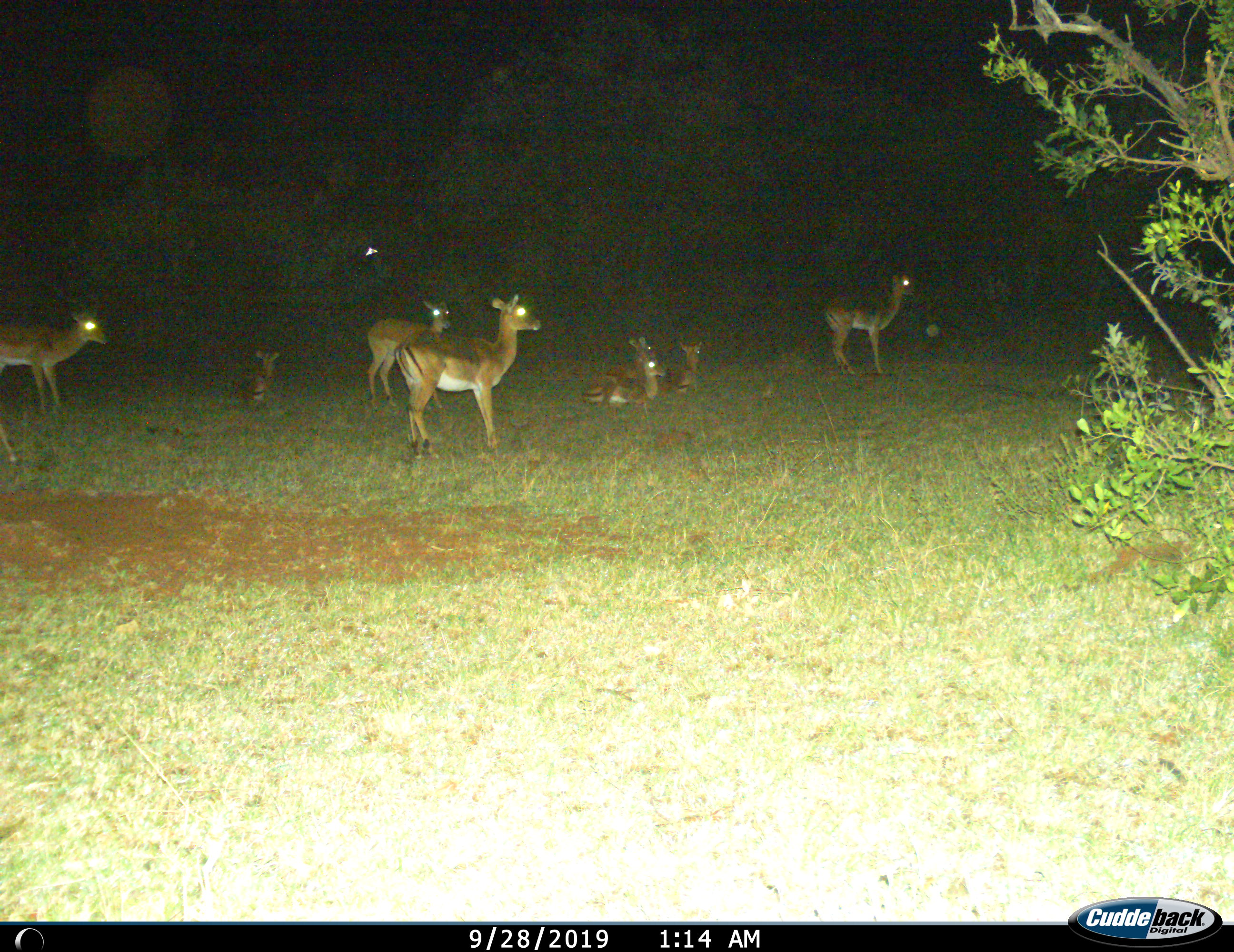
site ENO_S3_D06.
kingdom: Animalia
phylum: Chordata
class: Mammalia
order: Artiodactyla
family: Bovidae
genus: Aepyceros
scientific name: Aepyceros melampus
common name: impala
Impala (Aepyceros melampus), count 8. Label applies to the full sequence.